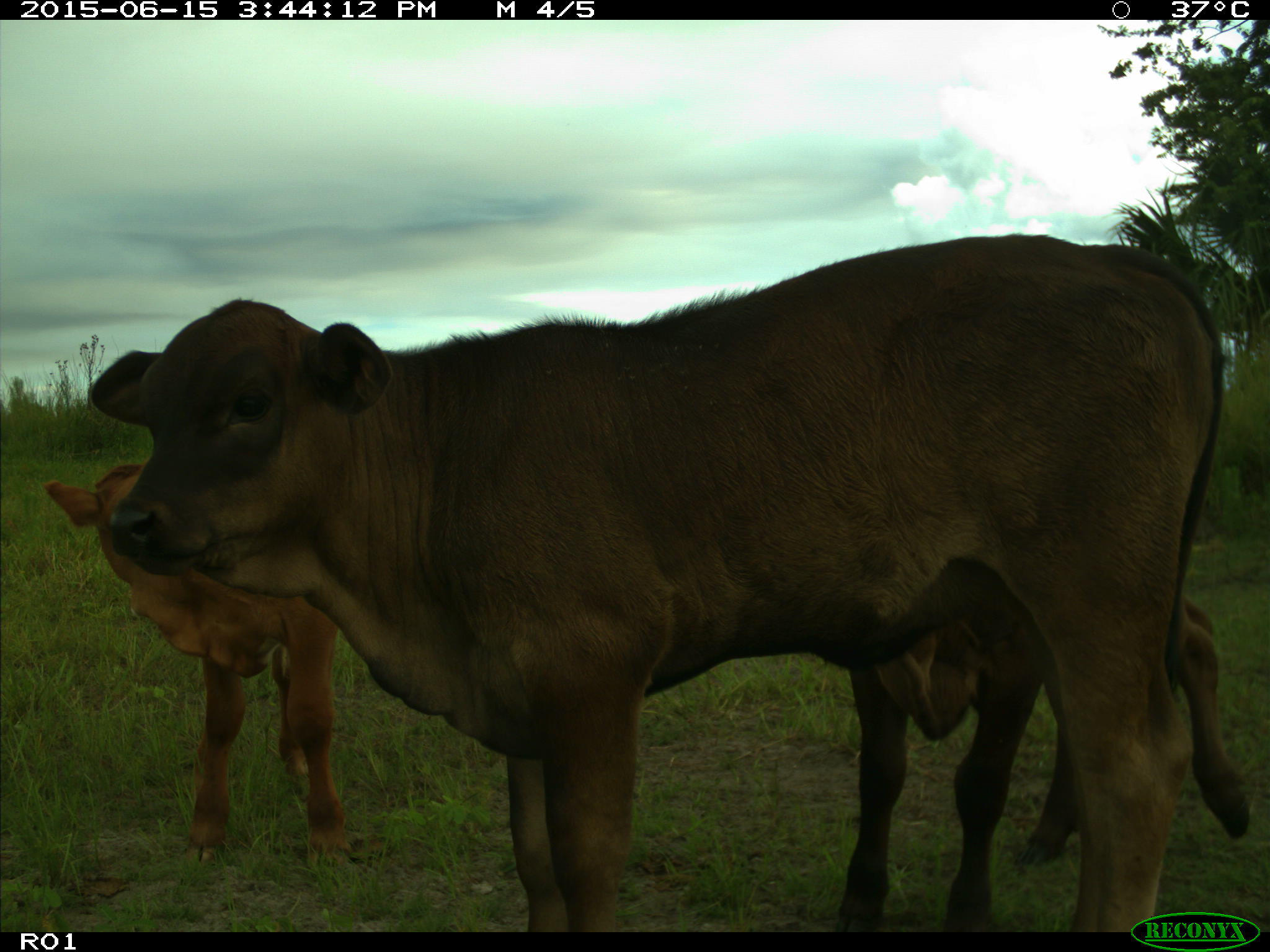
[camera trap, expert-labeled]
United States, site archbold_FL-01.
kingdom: Animalia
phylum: Chordata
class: Mammalia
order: Artiodactyla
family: Bovidae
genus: Bos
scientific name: Bos taurus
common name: domestic cow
Bos taurus (domestic cow).